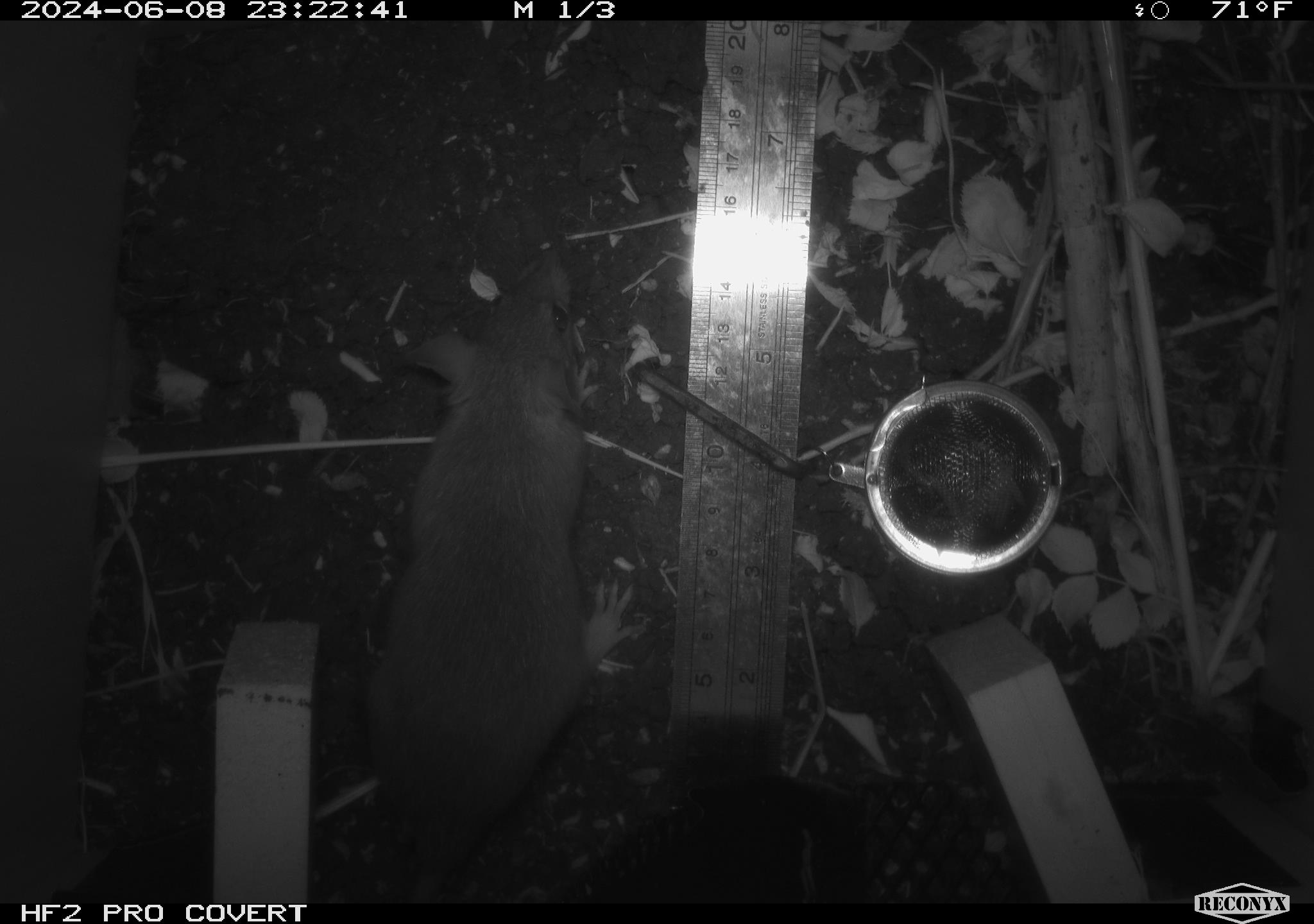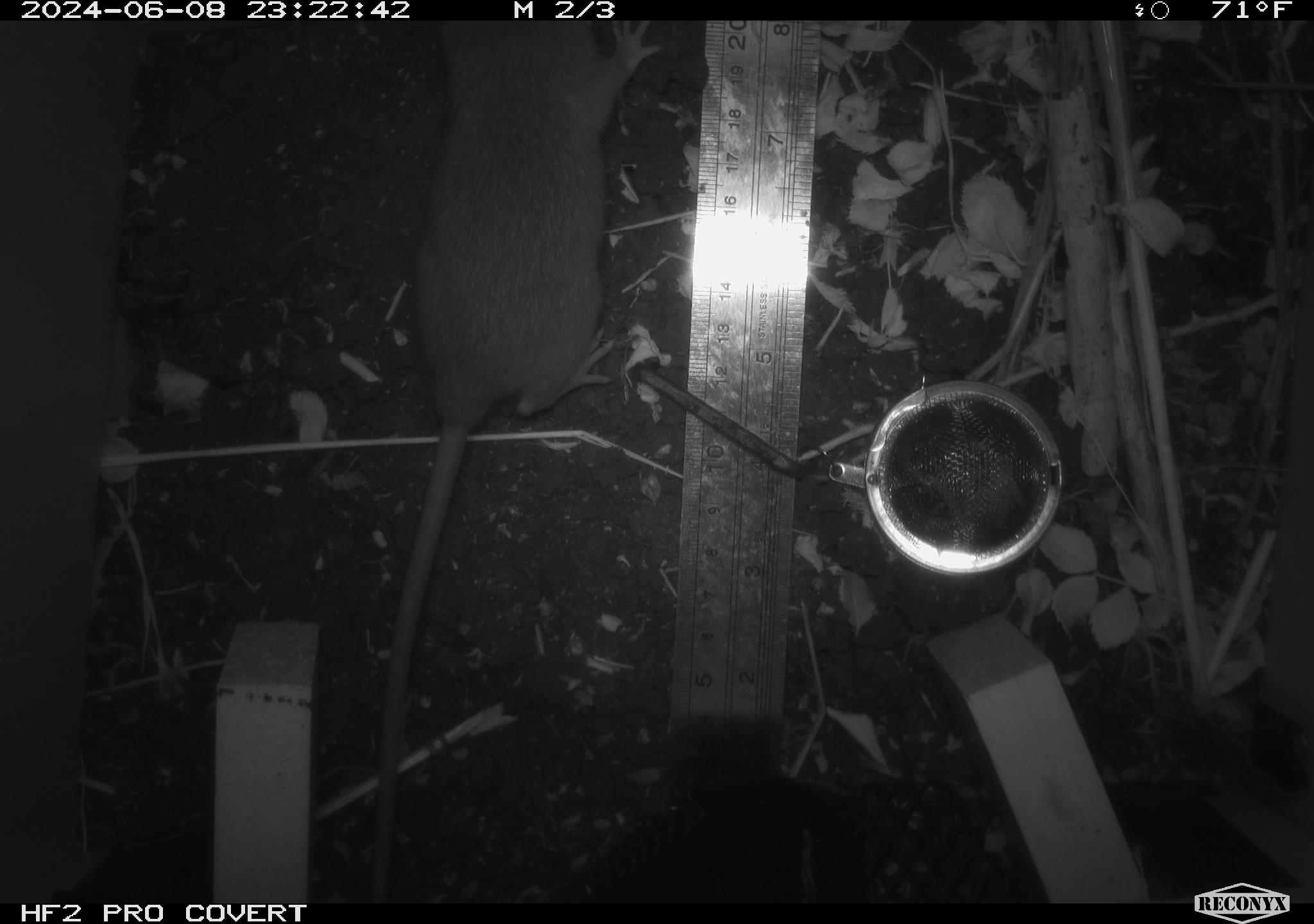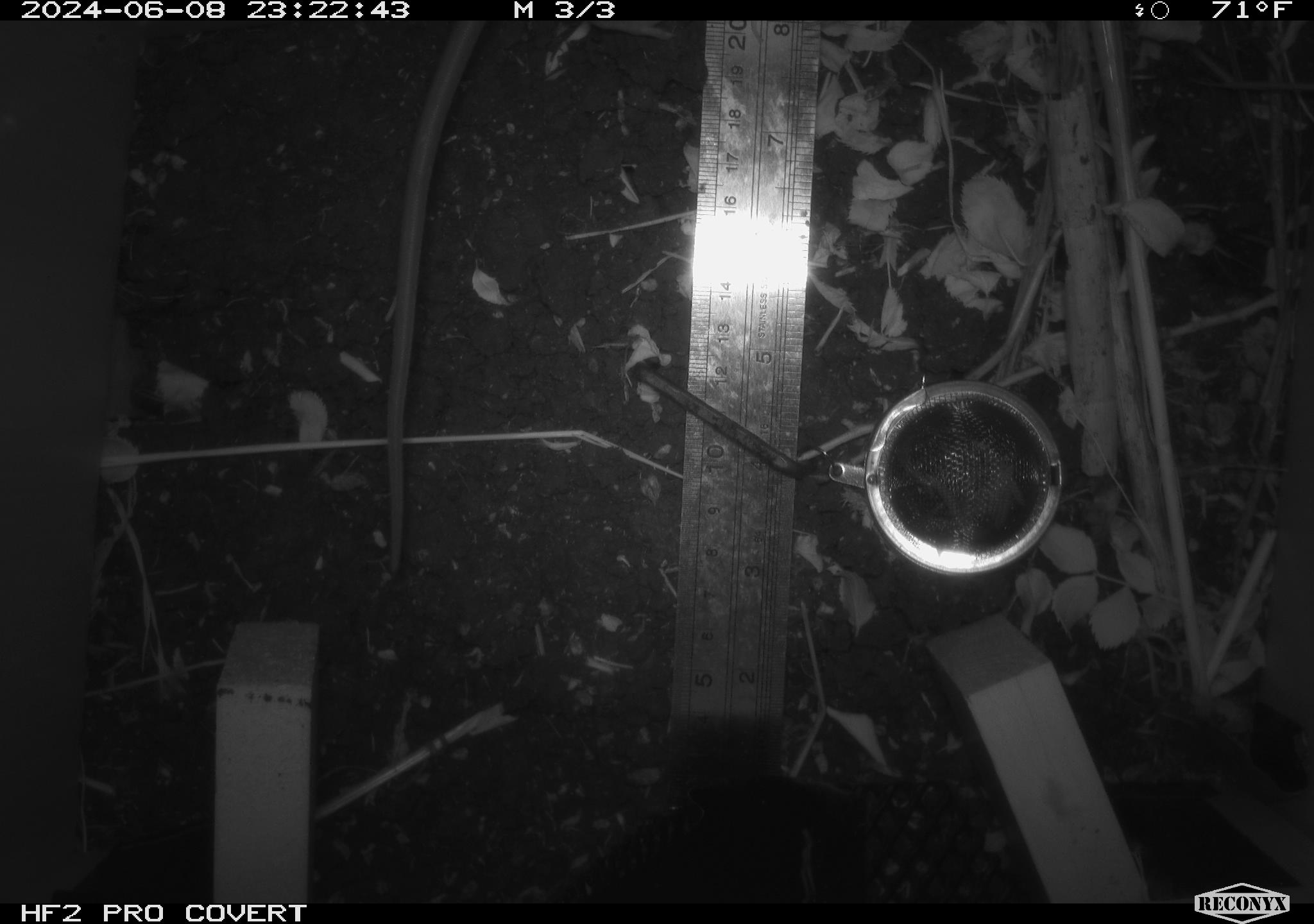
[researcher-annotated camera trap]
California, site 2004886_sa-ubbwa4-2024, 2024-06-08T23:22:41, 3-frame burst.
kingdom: Animalia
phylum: Chordata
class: Mammalia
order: Rodentia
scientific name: Rodentia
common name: woodrat or rat or mouse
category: woodrat or rat or mouse species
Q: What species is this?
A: Woodrat or rat or mouse species (woodrat or rat or mouse) (Rodentia).